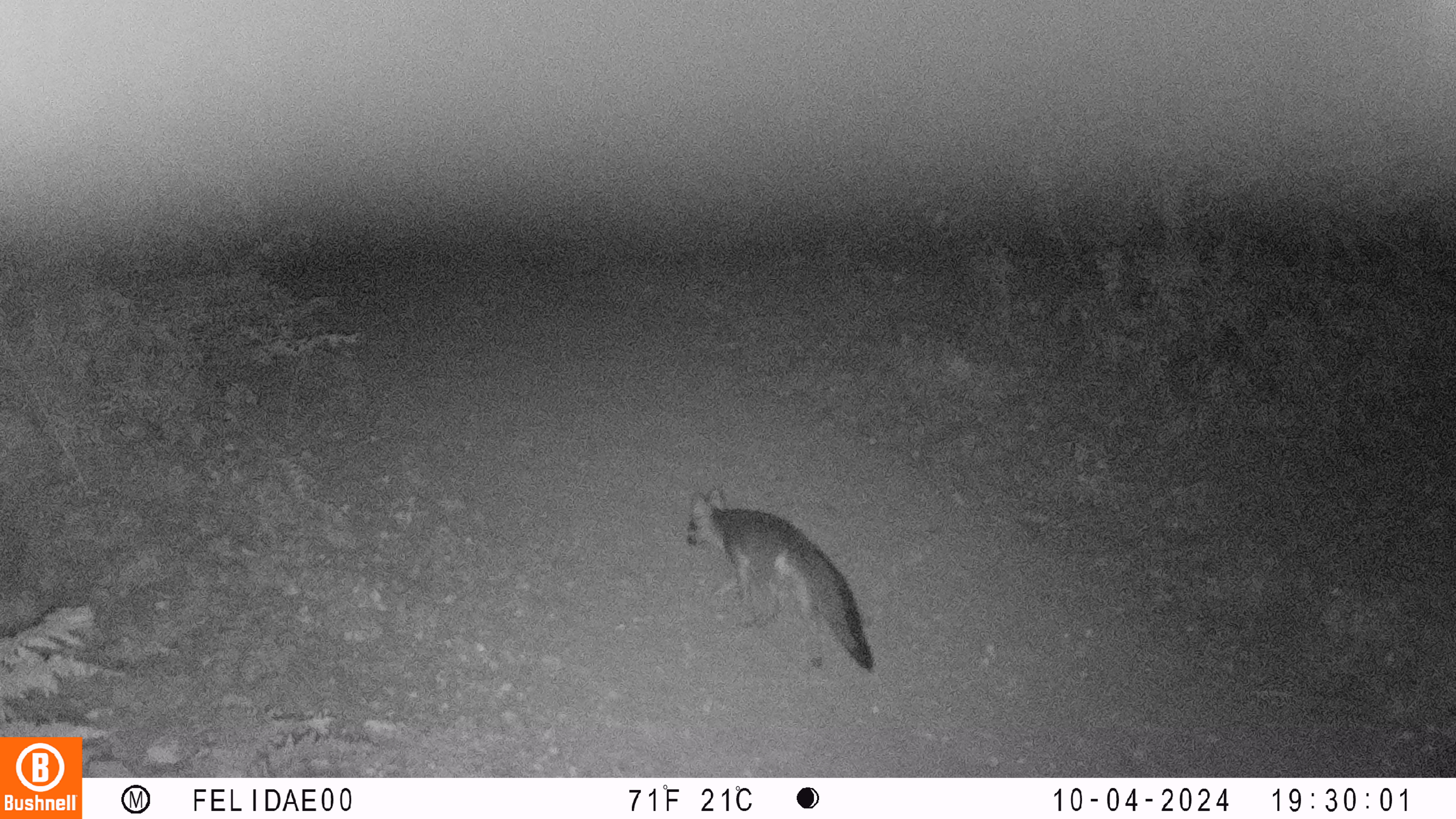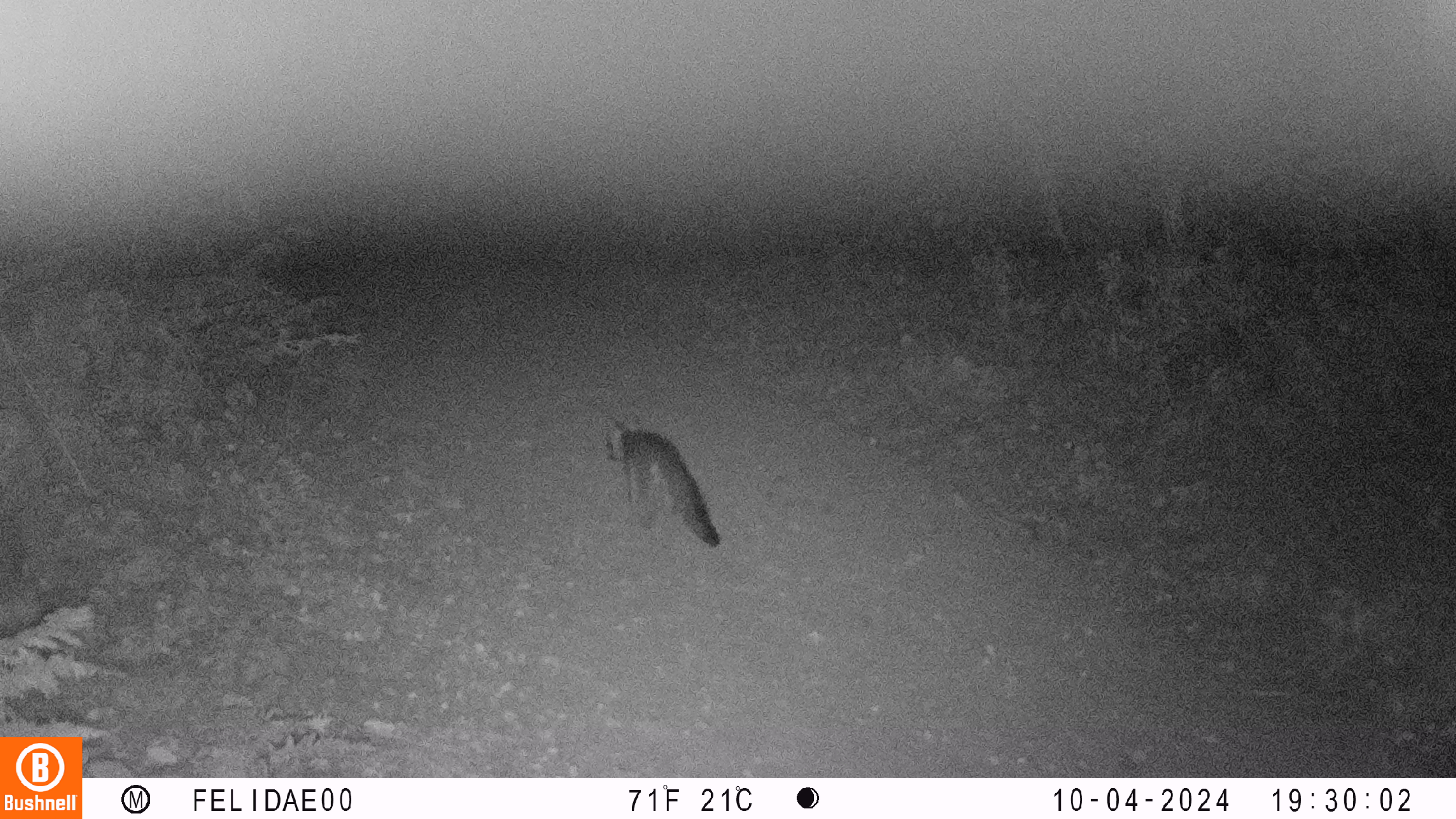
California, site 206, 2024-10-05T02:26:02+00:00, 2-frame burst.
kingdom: Animalia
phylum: Chordata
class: Mammalia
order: Carnivora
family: Canidae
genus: Urocyon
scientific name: Urocyon cinereoargenteus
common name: gray fox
Gray fox (Urocyon cinereoargenteus).